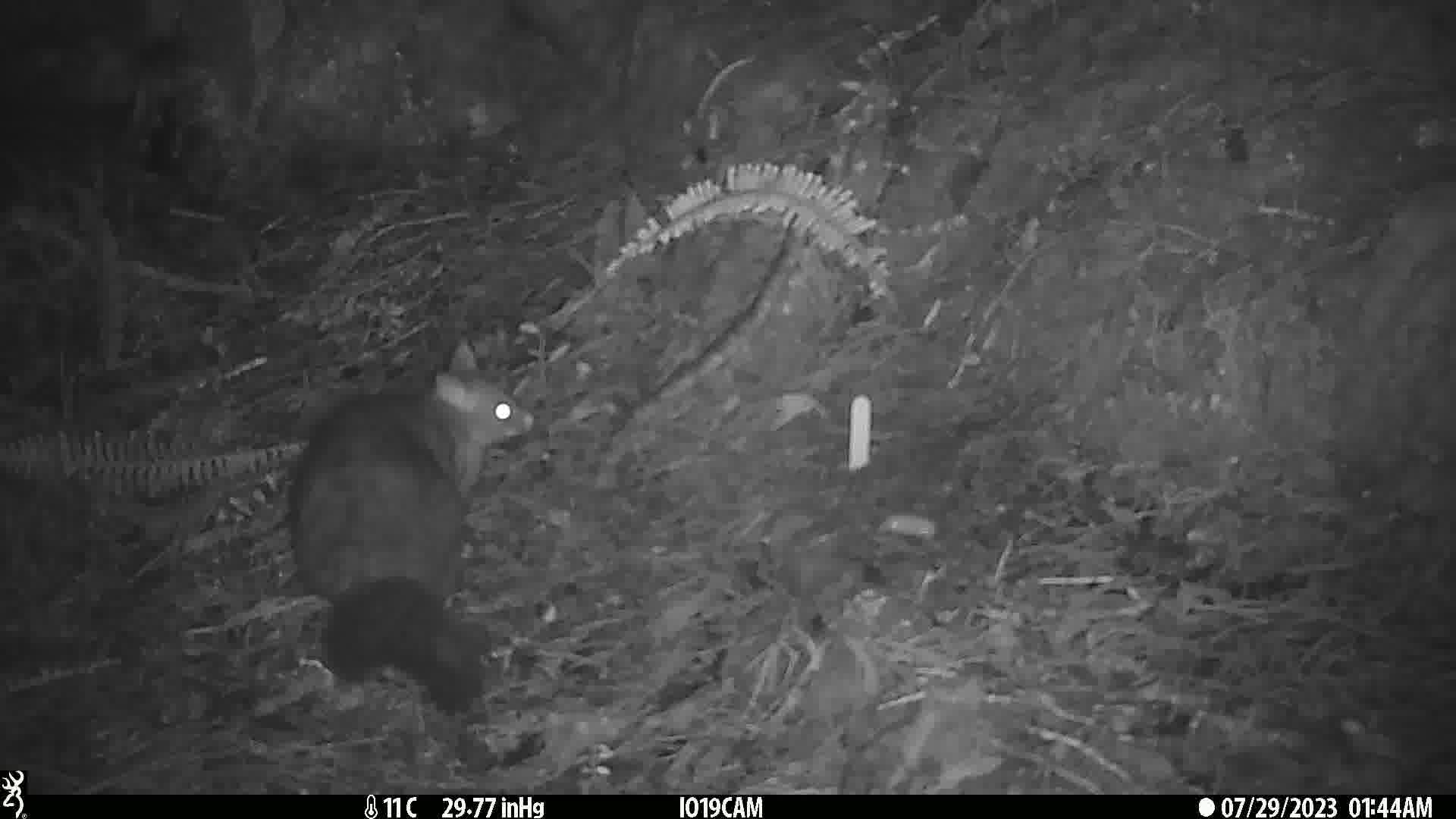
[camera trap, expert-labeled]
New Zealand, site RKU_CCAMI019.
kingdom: Animalia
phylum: Chordata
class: Mammalia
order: Diprotodontia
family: Phalangeridae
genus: Trichosurus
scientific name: Trichosurus vulpecula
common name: common brushtail possum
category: possum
Possum (common brushtail possum) (Trichosurus vulpecula).